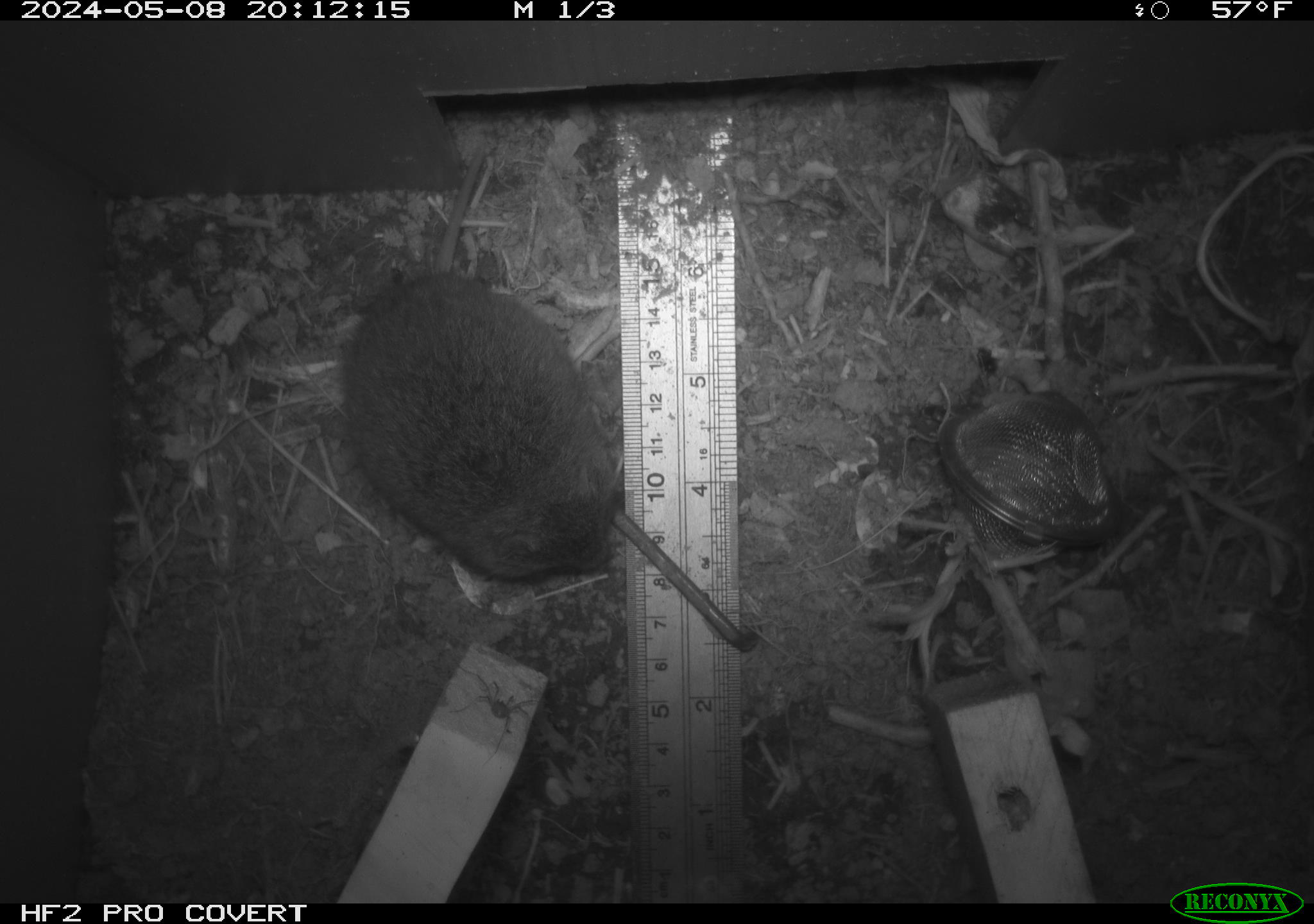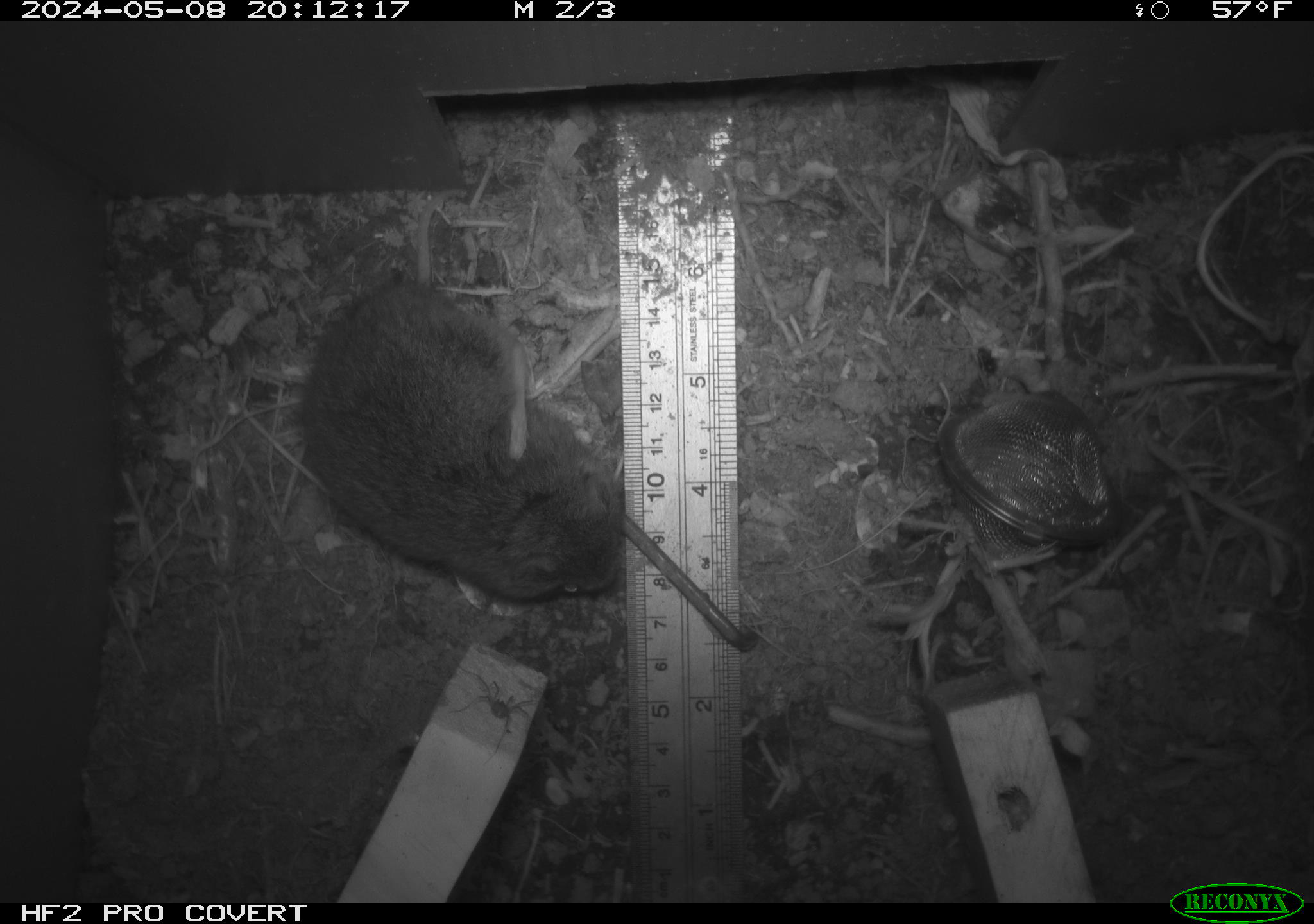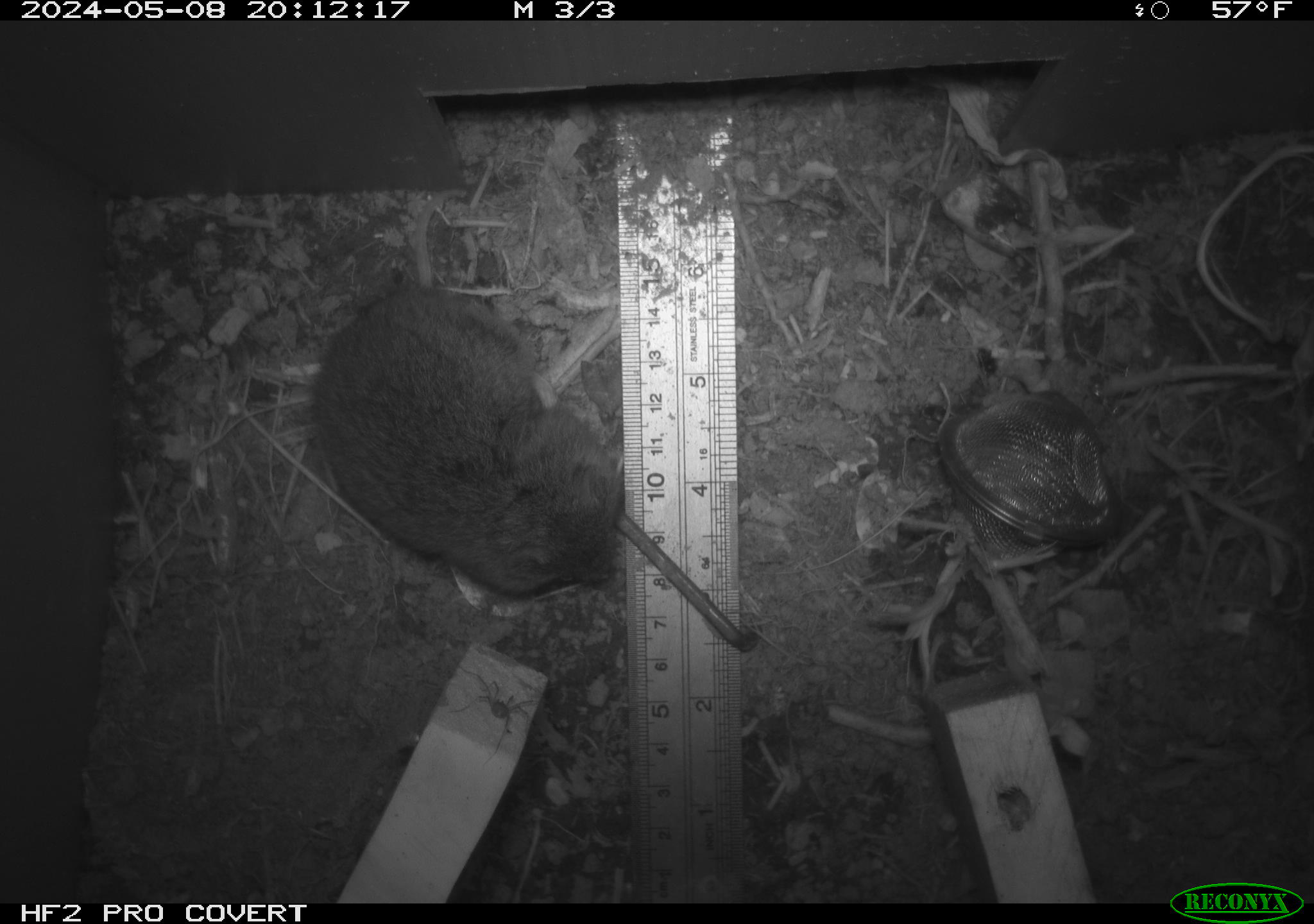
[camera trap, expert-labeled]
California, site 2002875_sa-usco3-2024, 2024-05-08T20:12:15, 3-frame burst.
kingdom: Animalia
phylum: Chordata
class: Mammalia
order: Rodentia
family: Cricetidae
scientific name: Arvicolinae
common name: voles, lemmings, and muskrats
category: arvicolinae subfamily